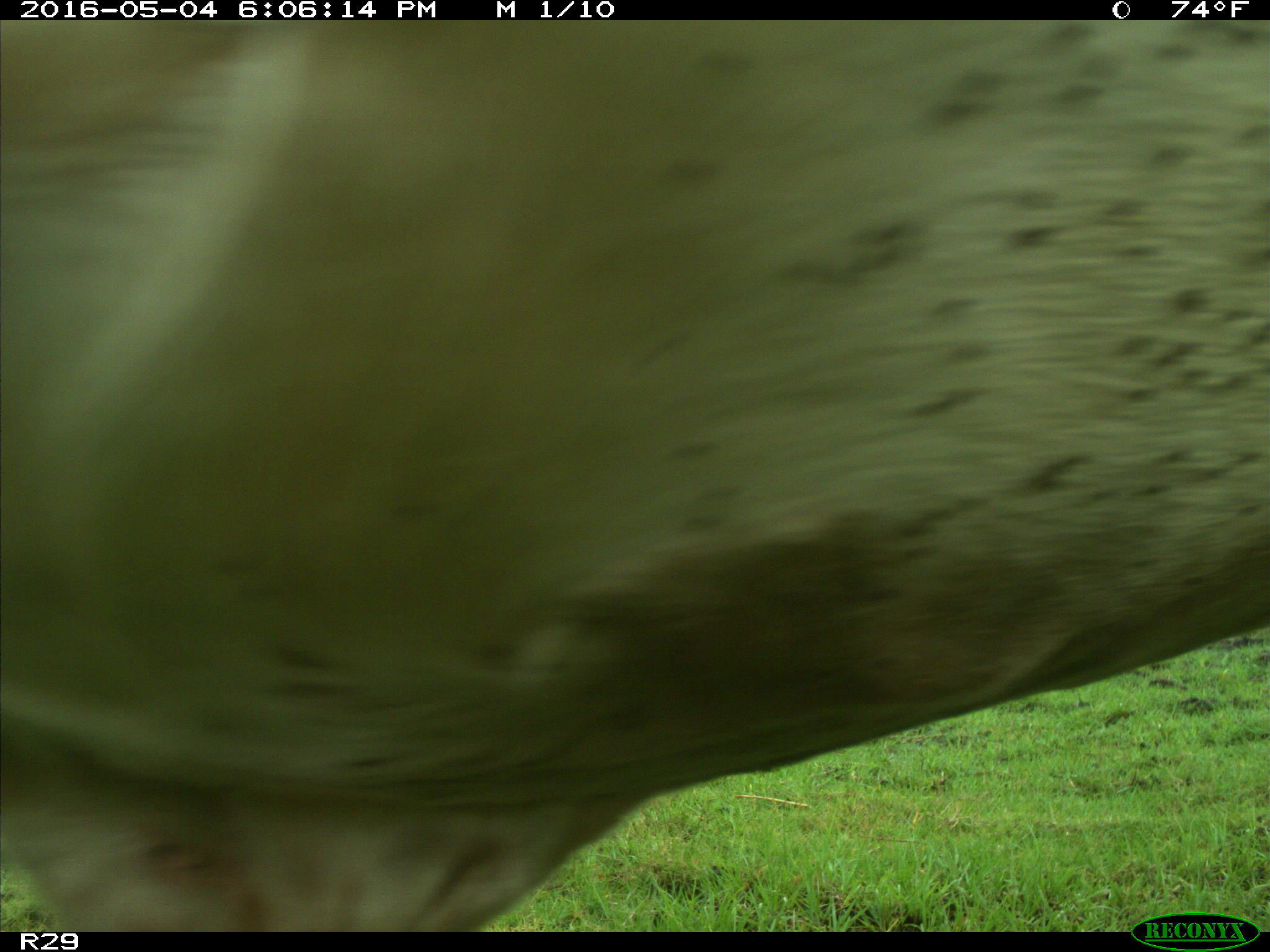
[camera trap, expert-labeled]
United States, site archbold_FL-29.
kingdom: Animalia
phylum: Chordata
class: Mammalia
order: Artiodactyla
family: Bovidae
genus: Bos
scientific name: Bos taurus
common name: domestic cow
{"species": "Bos taurus (domestic cow)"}